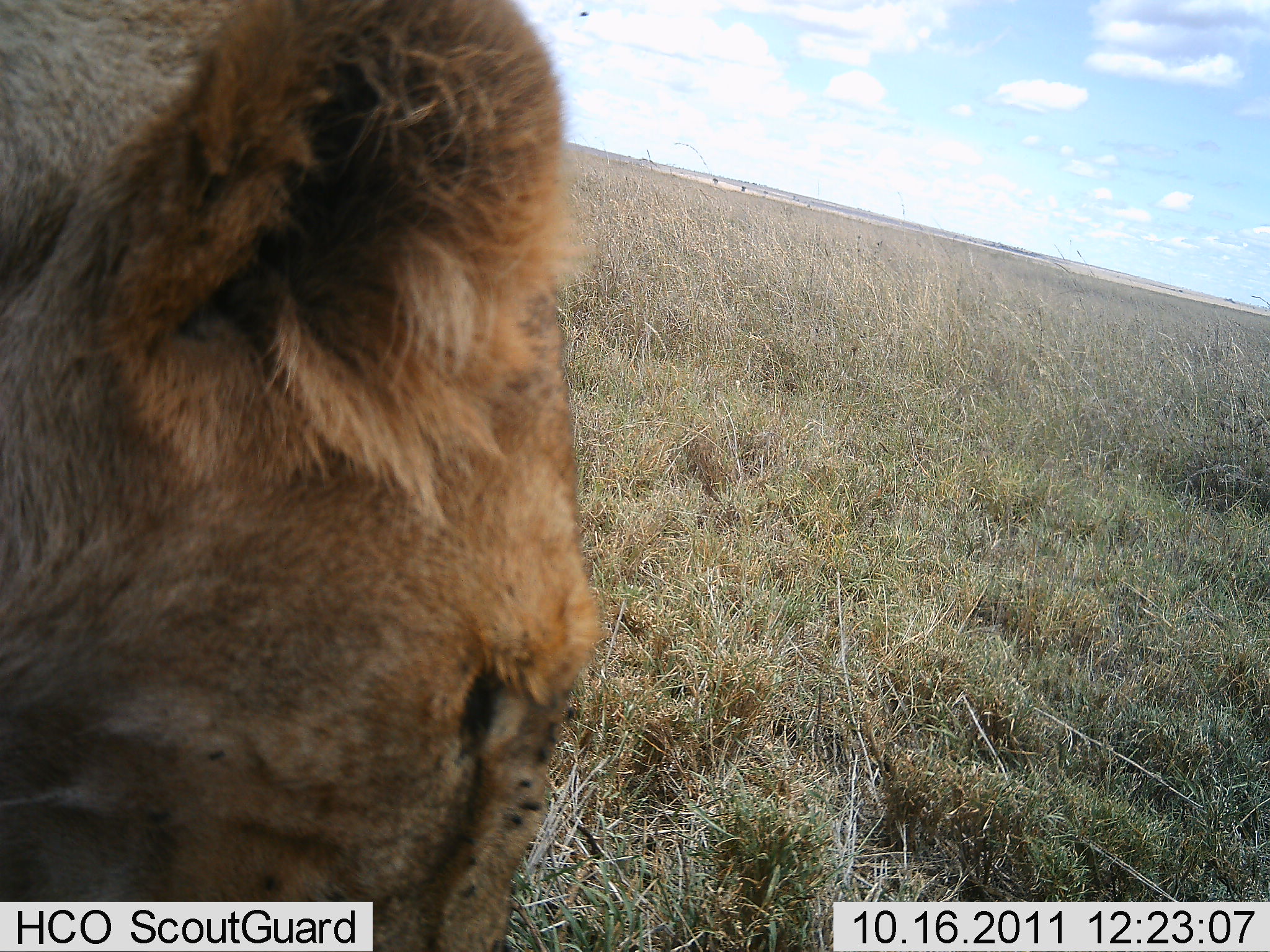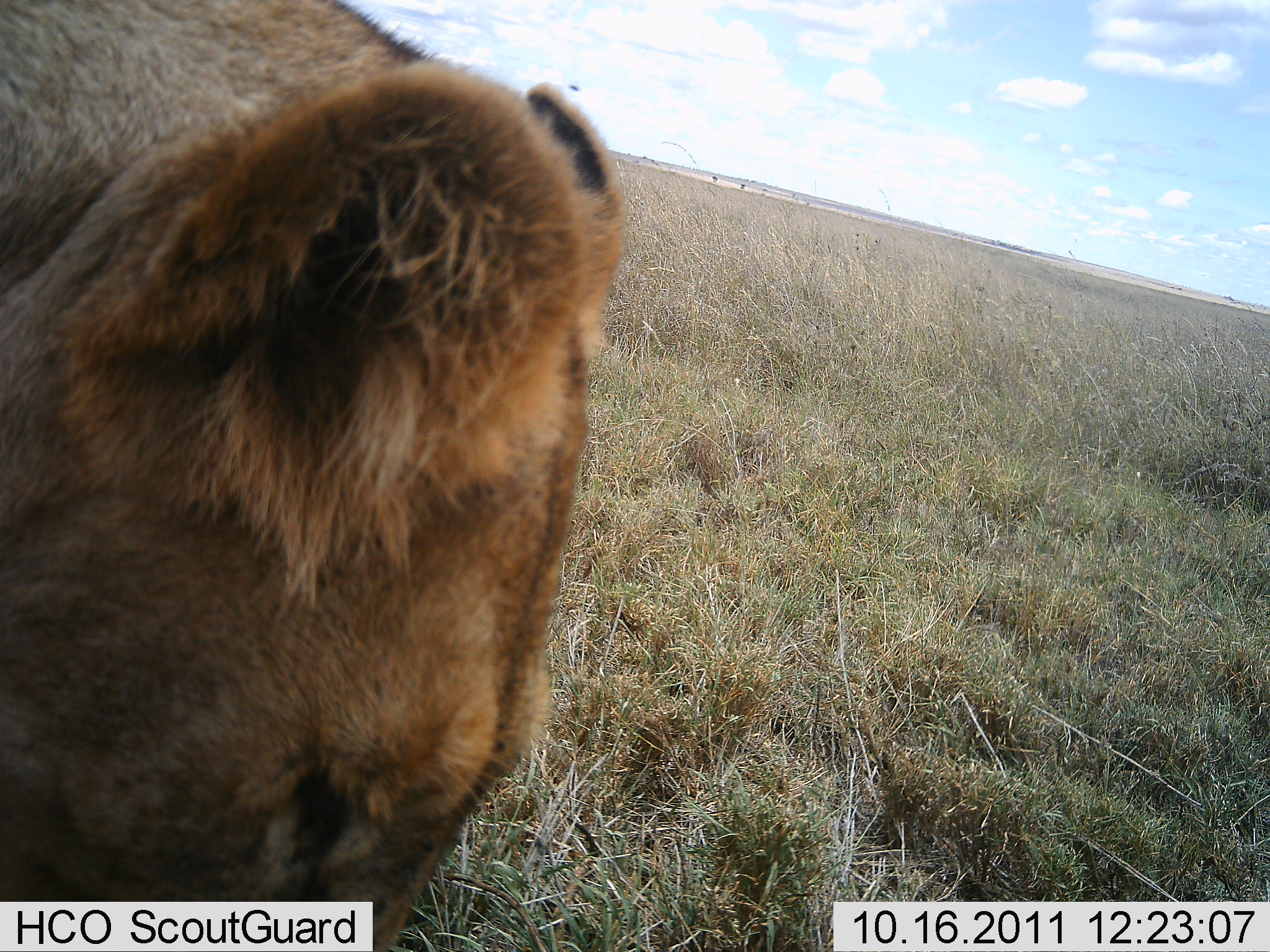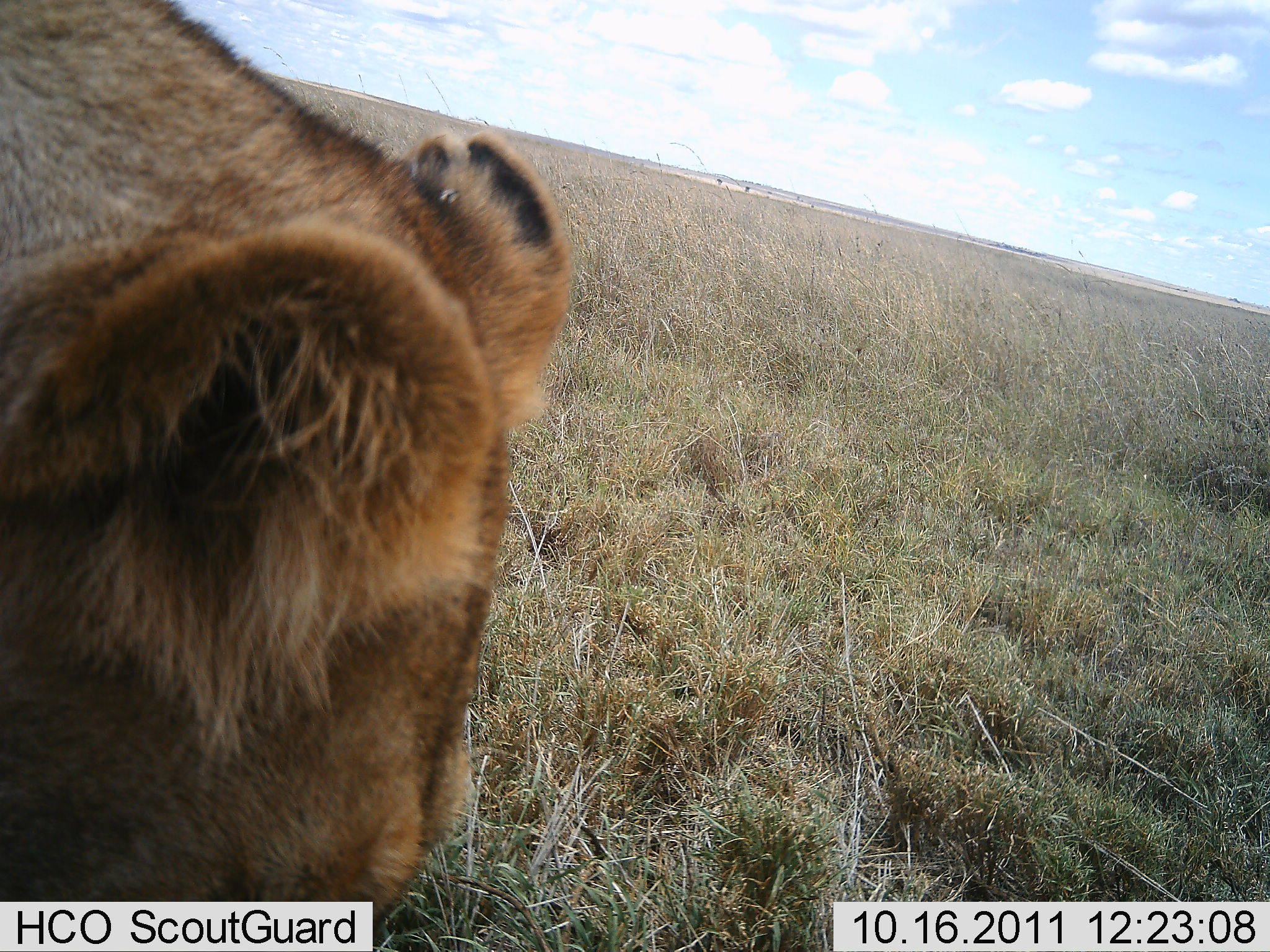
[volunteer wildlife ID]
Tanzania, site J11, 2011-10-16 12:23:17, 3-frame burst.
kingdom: Animalia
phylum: Chordata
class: Mammalia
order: Carnivora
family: Felidae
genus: Panthera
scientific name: Panthera leo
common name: lion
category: lionfemale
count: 1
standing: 53%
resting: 27%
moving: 20%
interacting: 0%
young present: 0%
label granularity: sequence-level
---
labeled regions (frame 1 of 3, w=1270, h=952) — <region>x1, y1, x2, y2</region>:
animal: <region>0, 1, 601, 950</region>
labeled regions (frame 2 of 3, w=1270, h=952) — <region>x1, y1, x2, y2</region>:
animal: <region>2, 0, 622, 950</region>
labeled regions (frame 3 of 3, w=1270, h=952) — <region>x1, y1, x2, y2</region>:
animal: <region>1, 1, 568, 952</region>